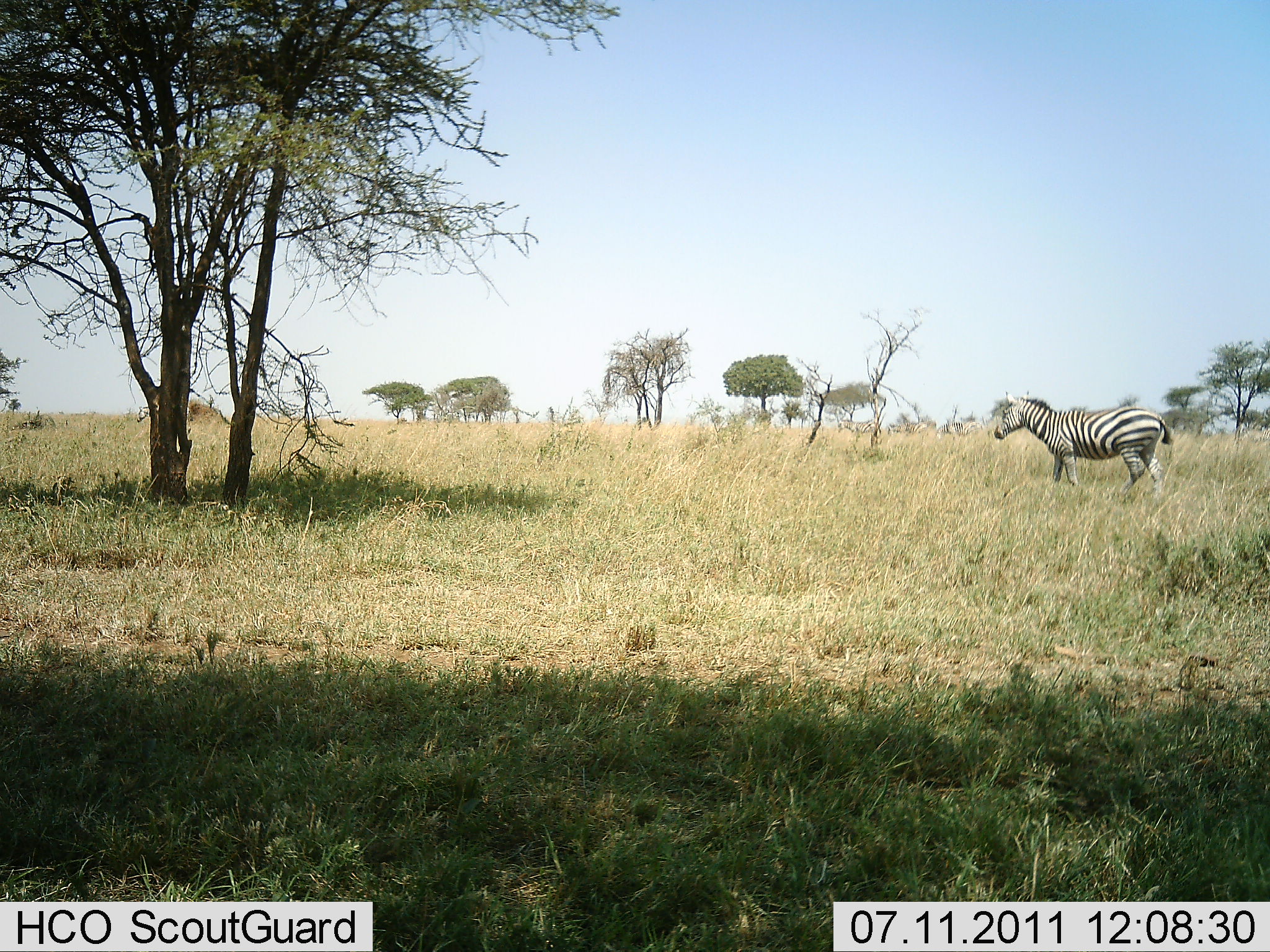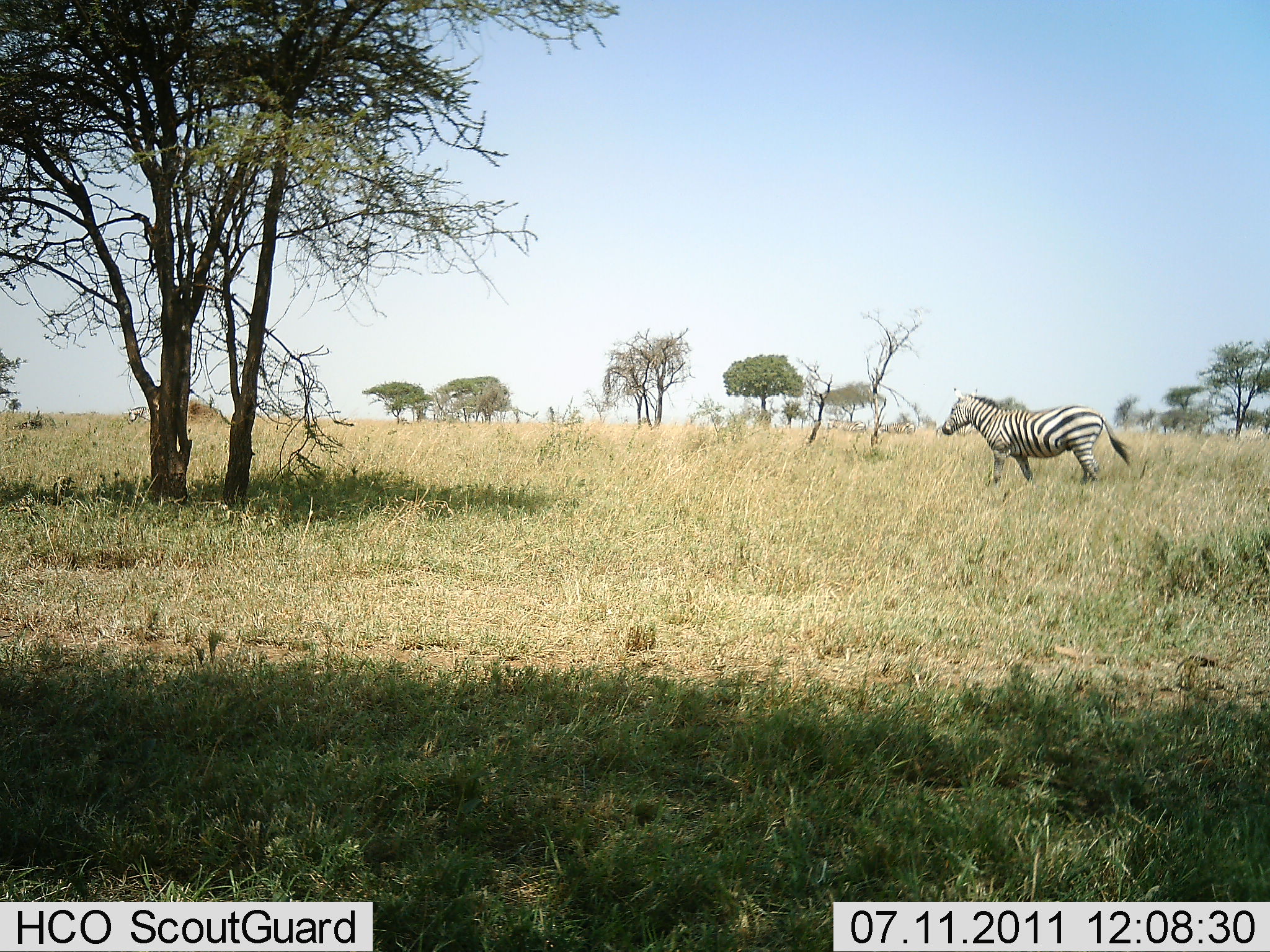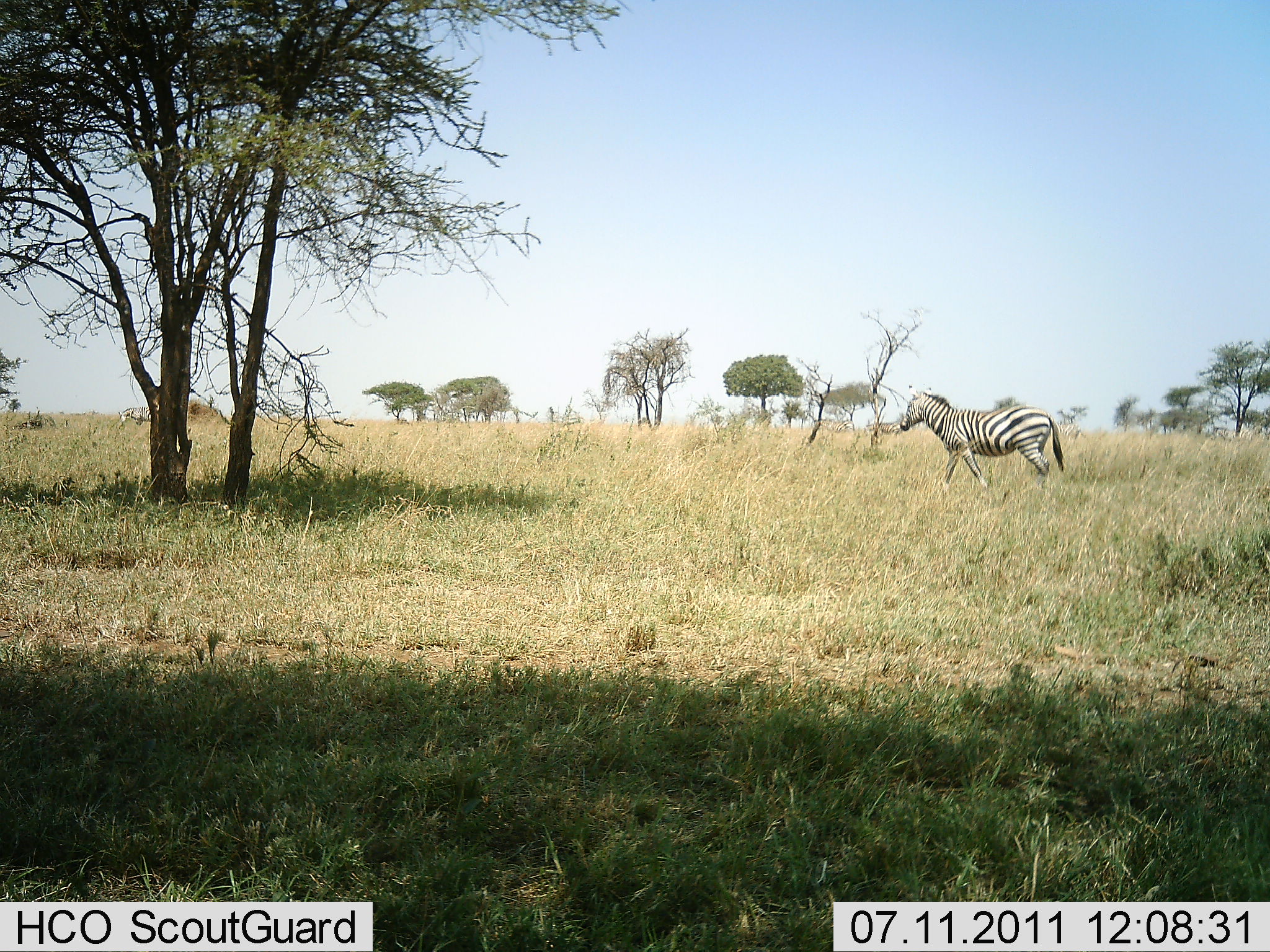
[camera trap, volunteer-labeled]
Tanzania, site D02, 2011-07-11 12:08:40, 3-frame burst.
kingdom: Animalia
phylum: Chordata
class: Mammalia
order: Perissodactyla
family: Equidae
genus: Equus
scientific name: Equus quagga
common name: plains zebra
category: zebra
Zebra (plains zebra) (Equus quagga), count 1. Behavior (volunteer vote fractions): standing 0%, resting 0%, moving 100%, interacting 0%. Young present (vote fraction): 0%. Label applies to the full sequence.